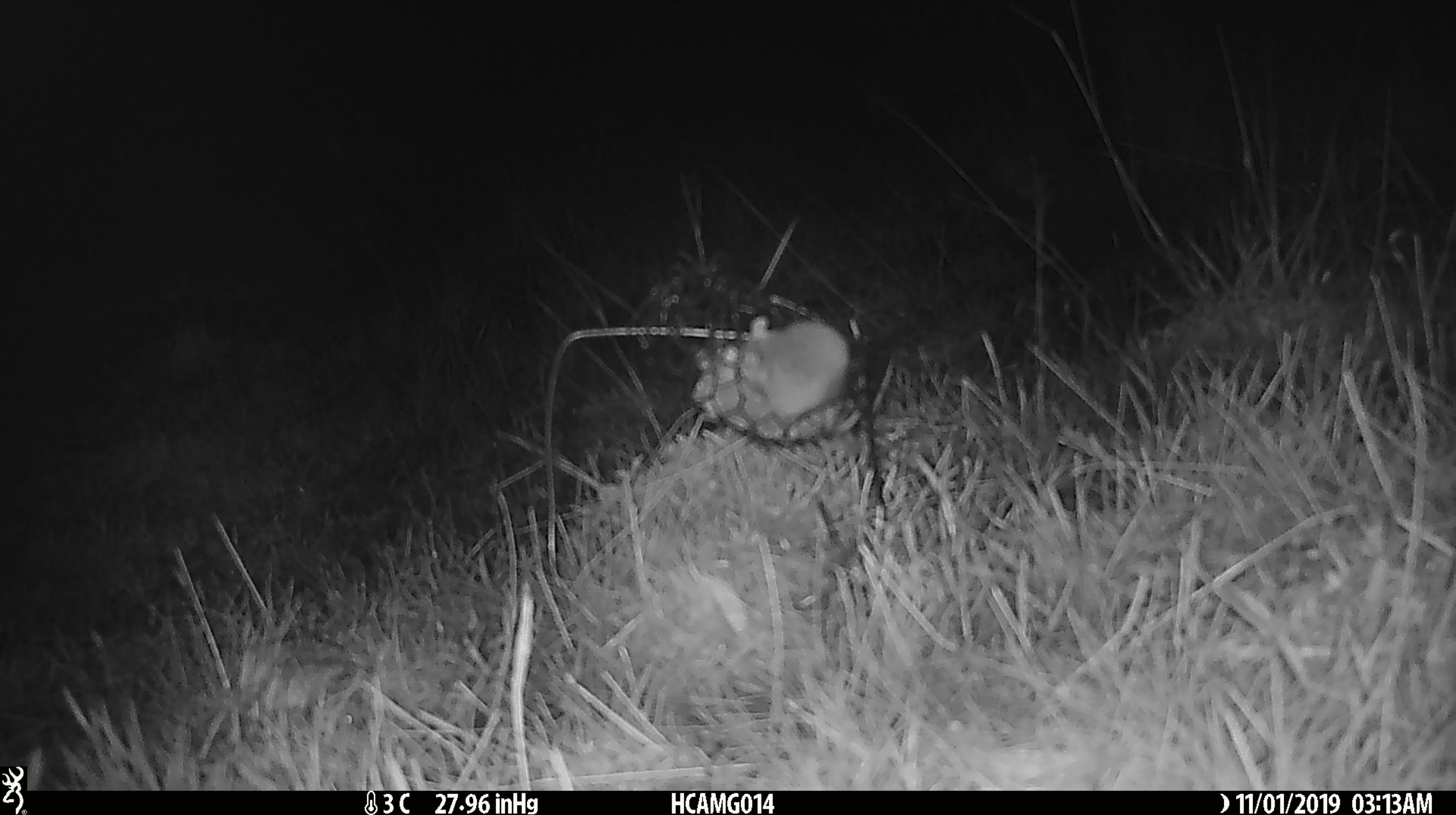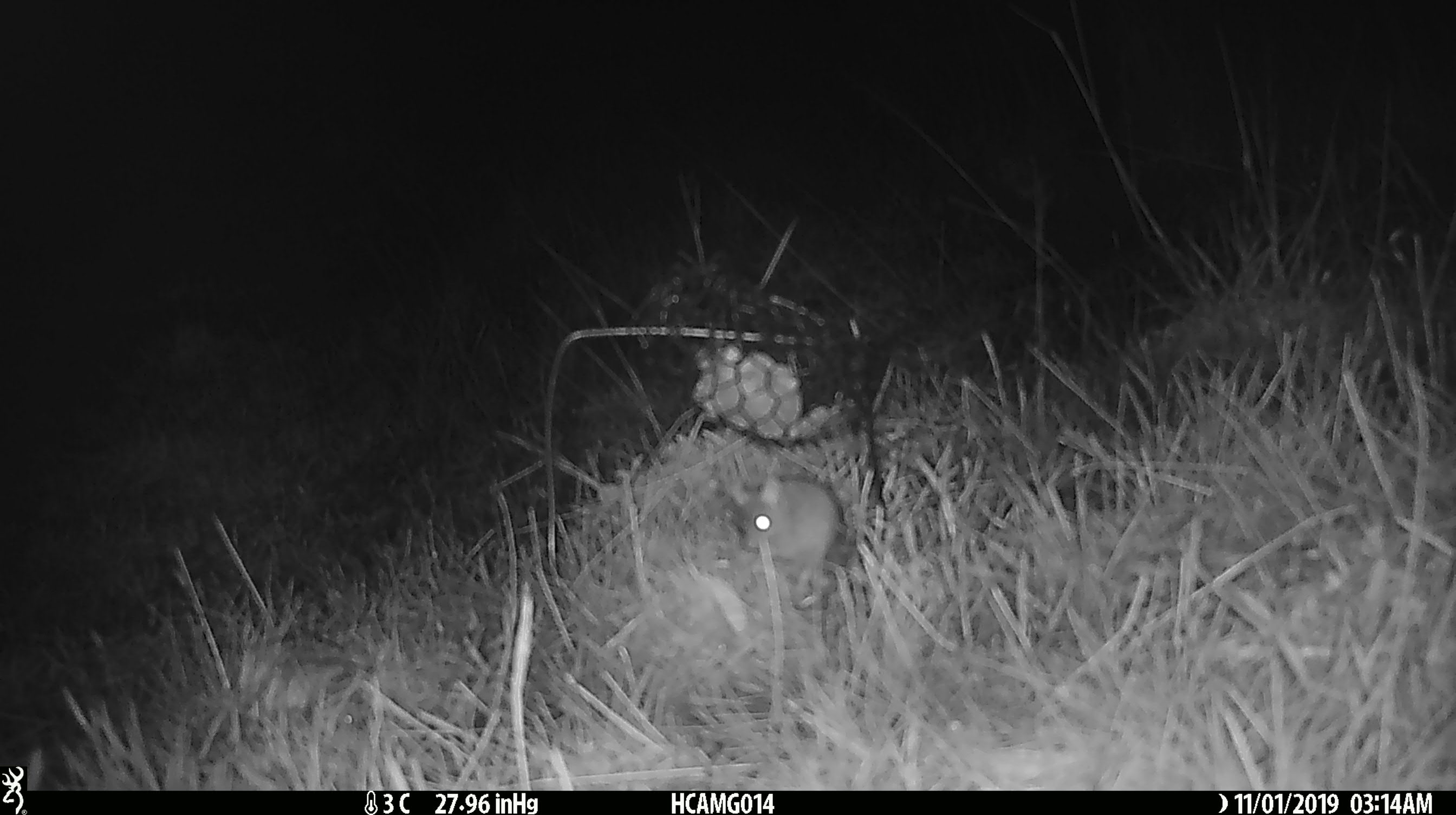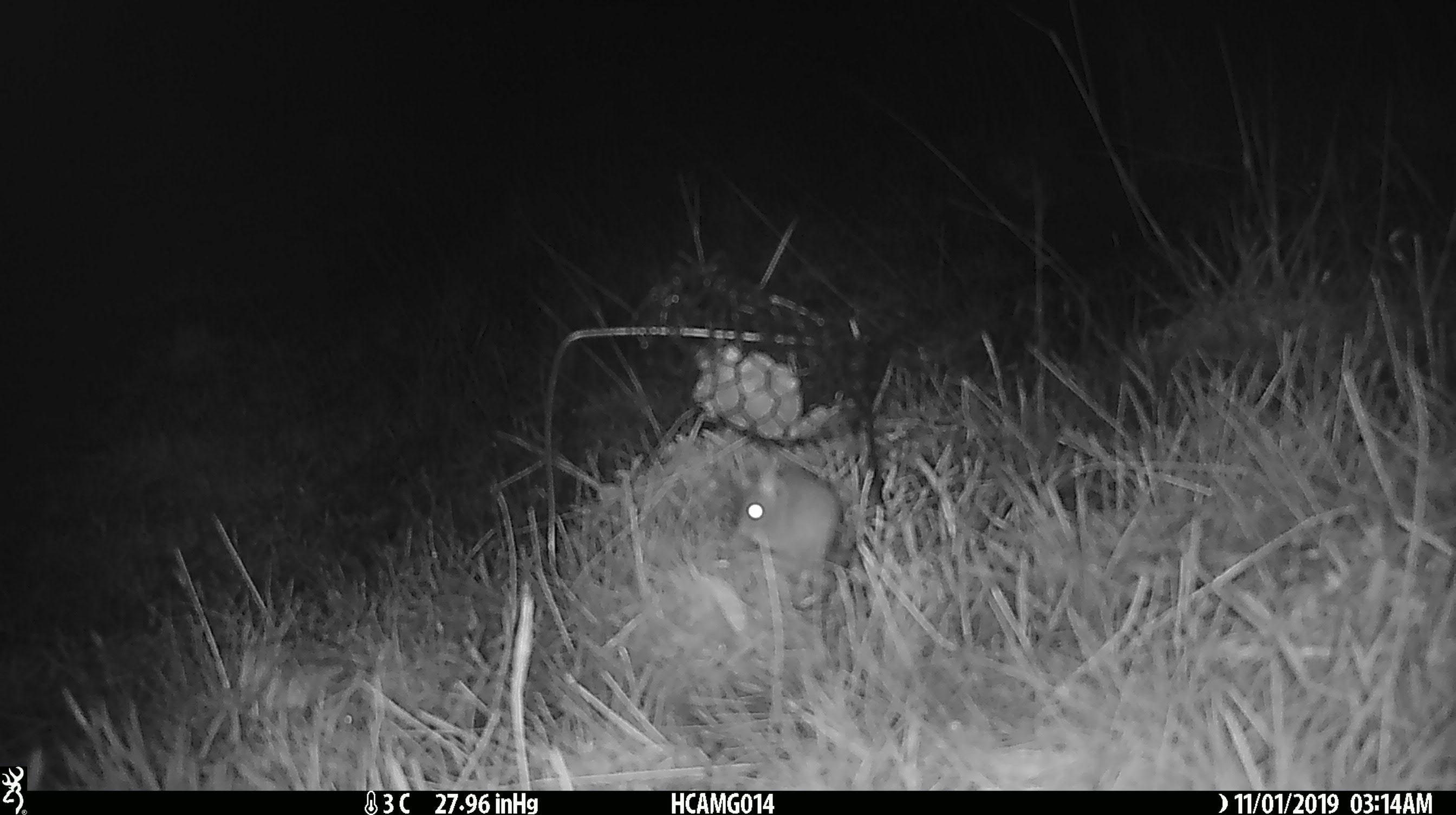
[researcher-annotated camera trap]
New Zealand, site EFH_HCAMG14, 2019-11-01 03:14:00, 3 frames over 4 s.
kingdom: Animalia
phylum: Chordata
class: Mammalia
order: Rodentia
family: Muridae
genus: Mus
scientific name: Mus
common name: mouse